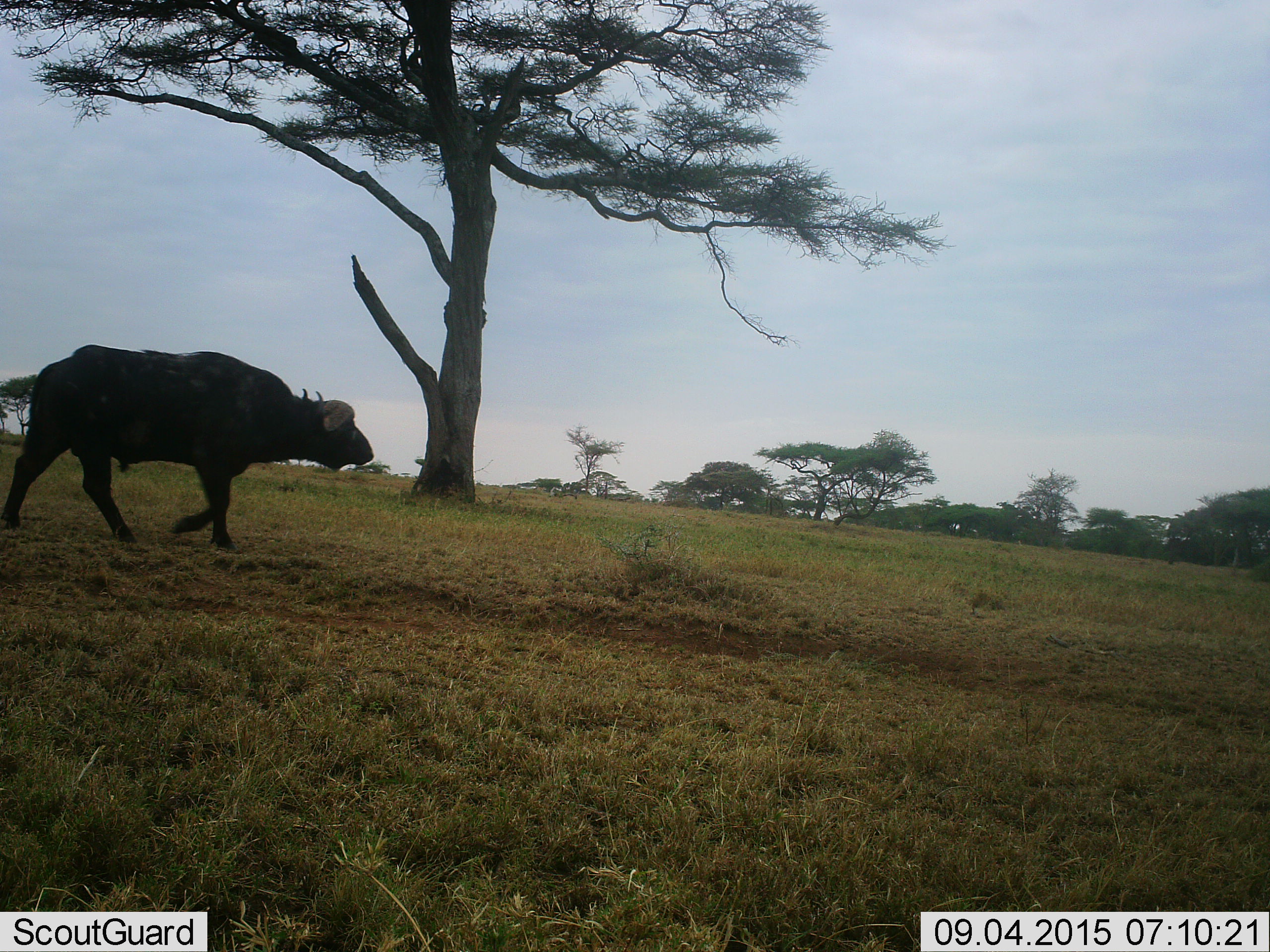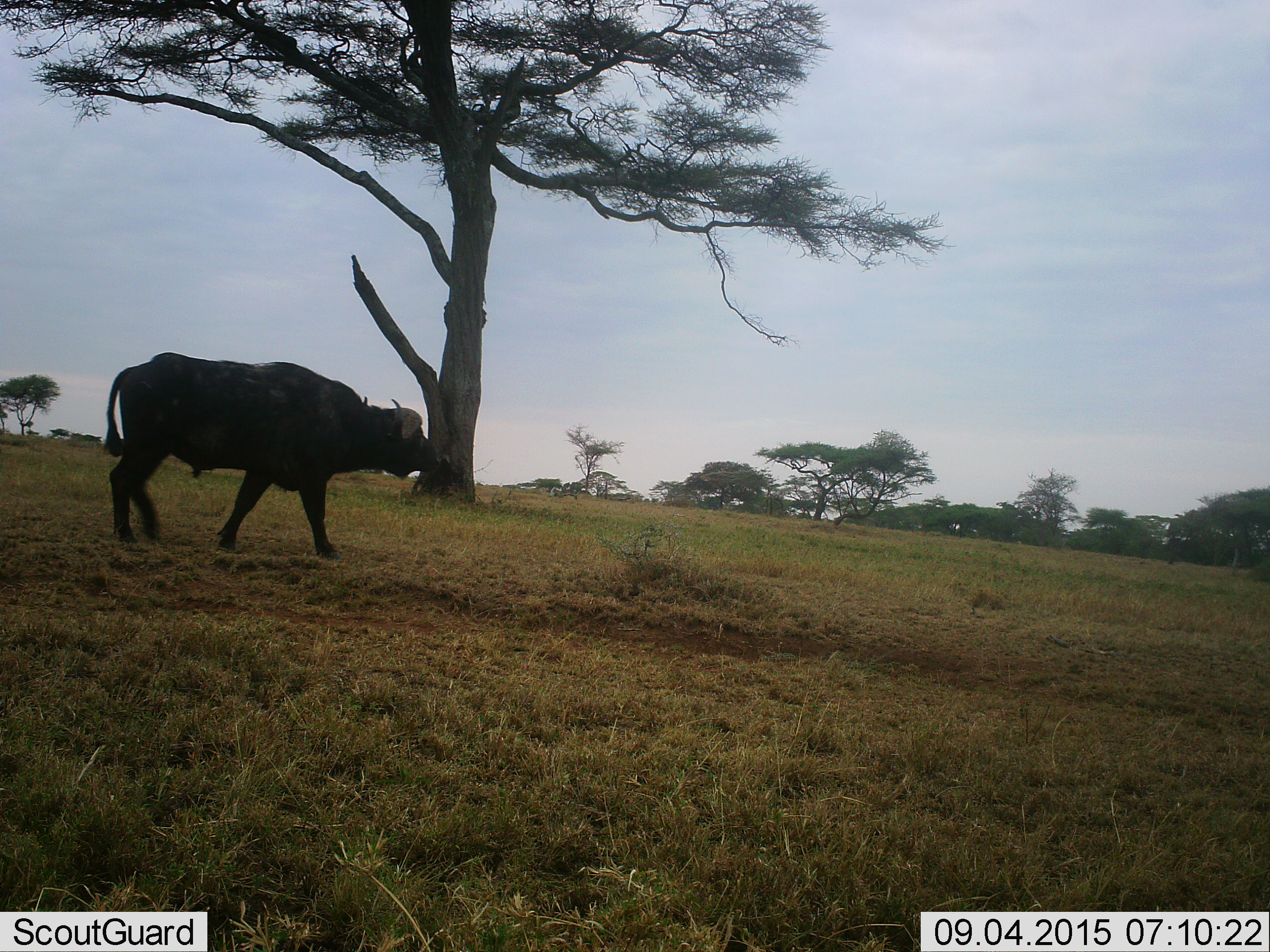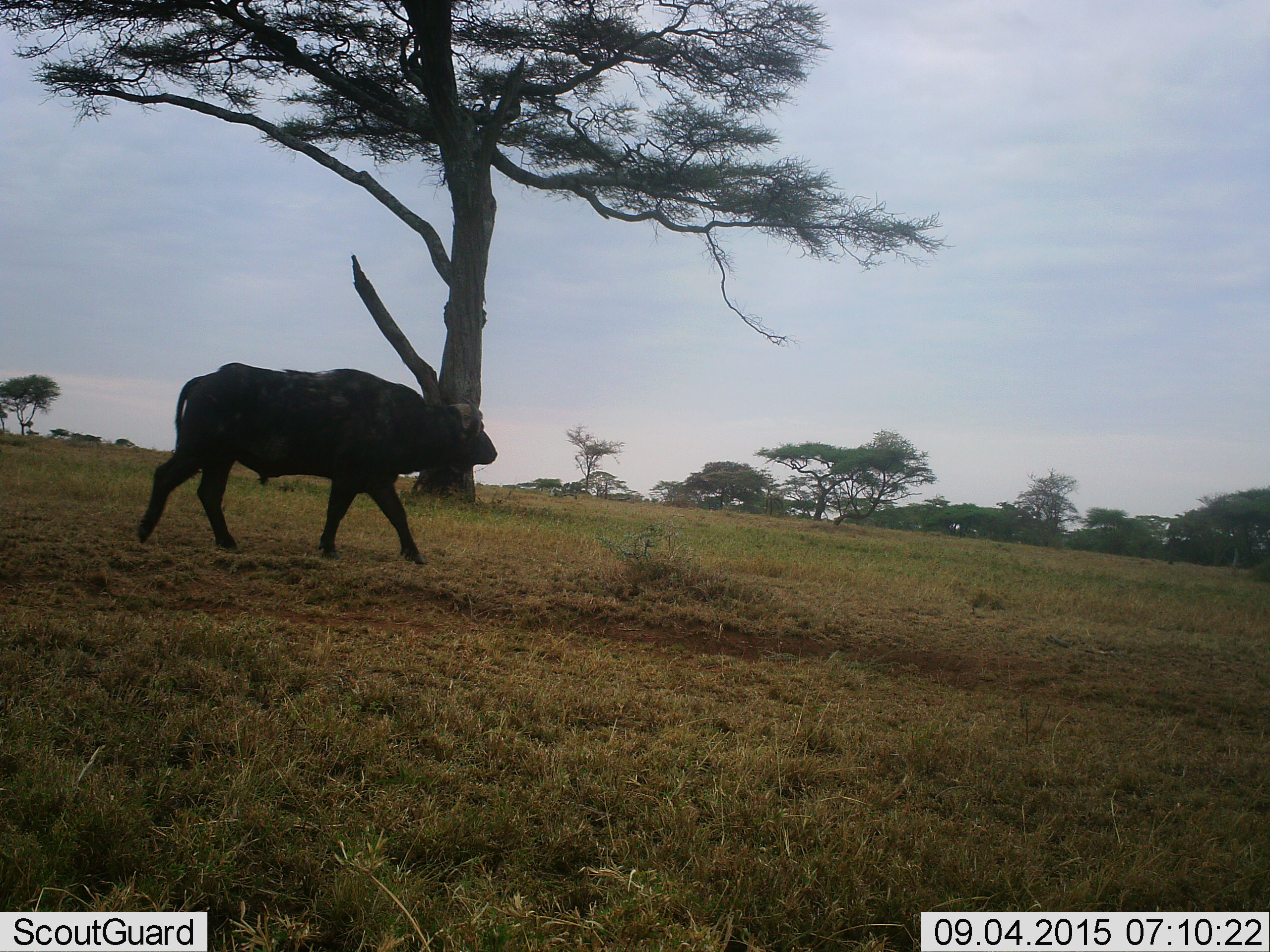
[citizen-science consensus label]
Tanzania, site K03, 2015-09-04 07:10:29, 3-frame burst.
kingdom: Animalia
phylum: Chordata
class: Mammalia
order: Artiodactyla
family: Bovidae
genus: Syncerus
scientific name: Syncerus caffer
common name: cape buffalo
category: buffalo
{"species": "buffalo (cape buffalo) (Syncerus caffer)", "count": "1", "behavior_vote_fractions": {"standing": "10%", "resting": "0%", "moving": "100%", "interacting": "0%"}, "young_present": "0%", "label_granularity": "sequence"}